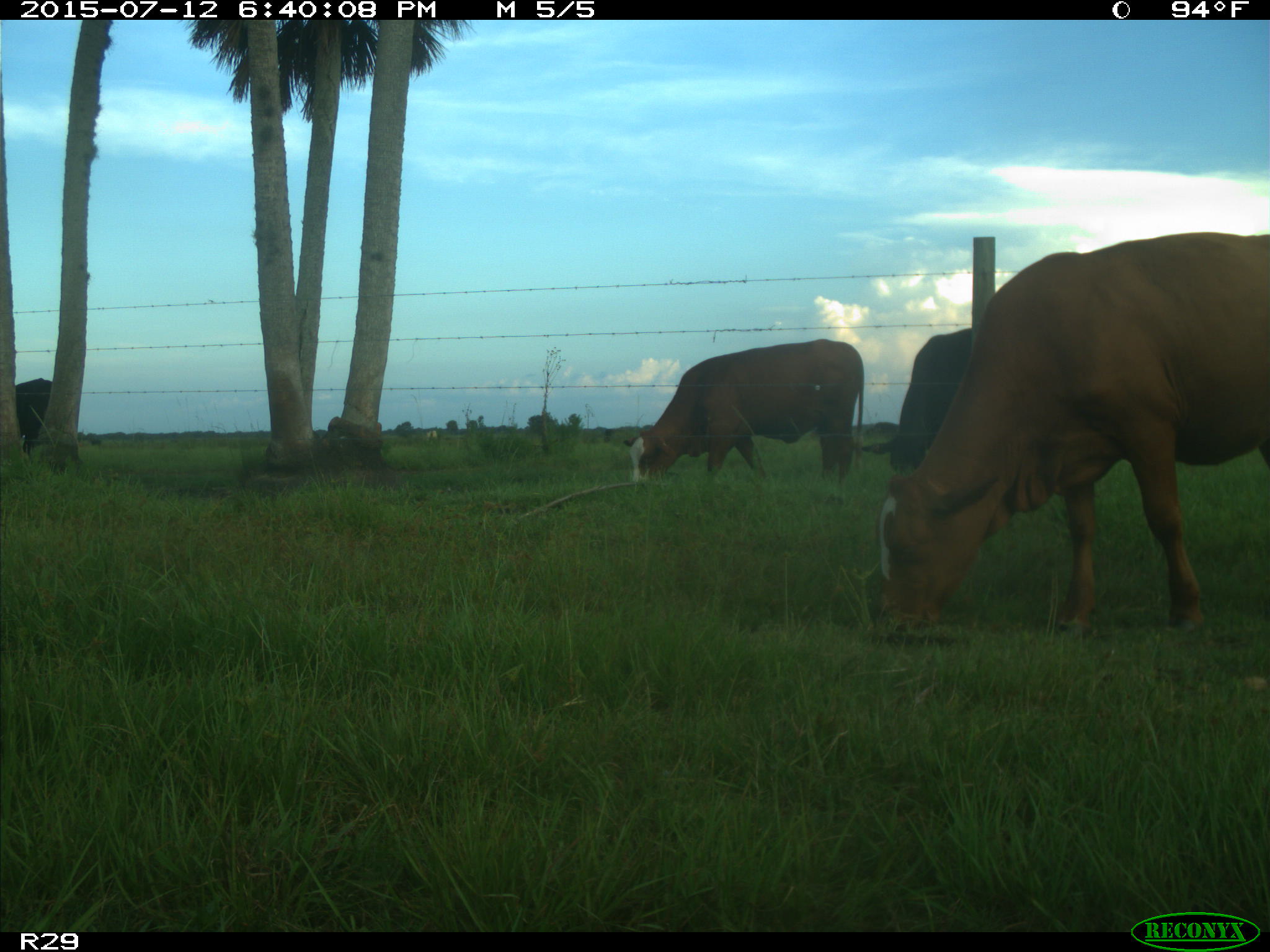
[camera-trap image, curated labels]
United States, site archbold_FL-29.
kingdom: Animalia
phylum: Chordata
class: Mammalia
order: Artiodactyla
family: Bovidae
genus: Bos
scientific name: Bos taurus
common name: domestic cow